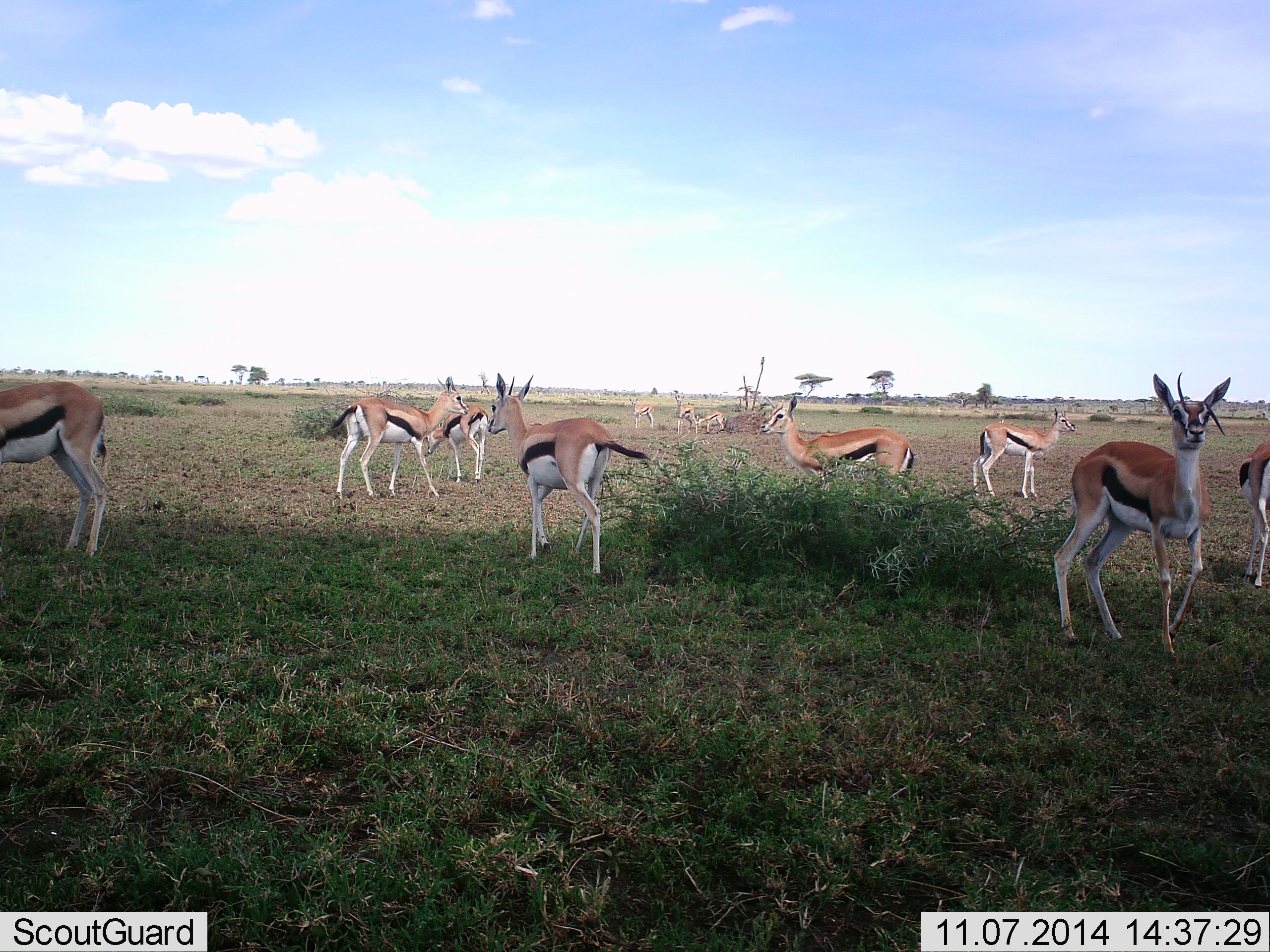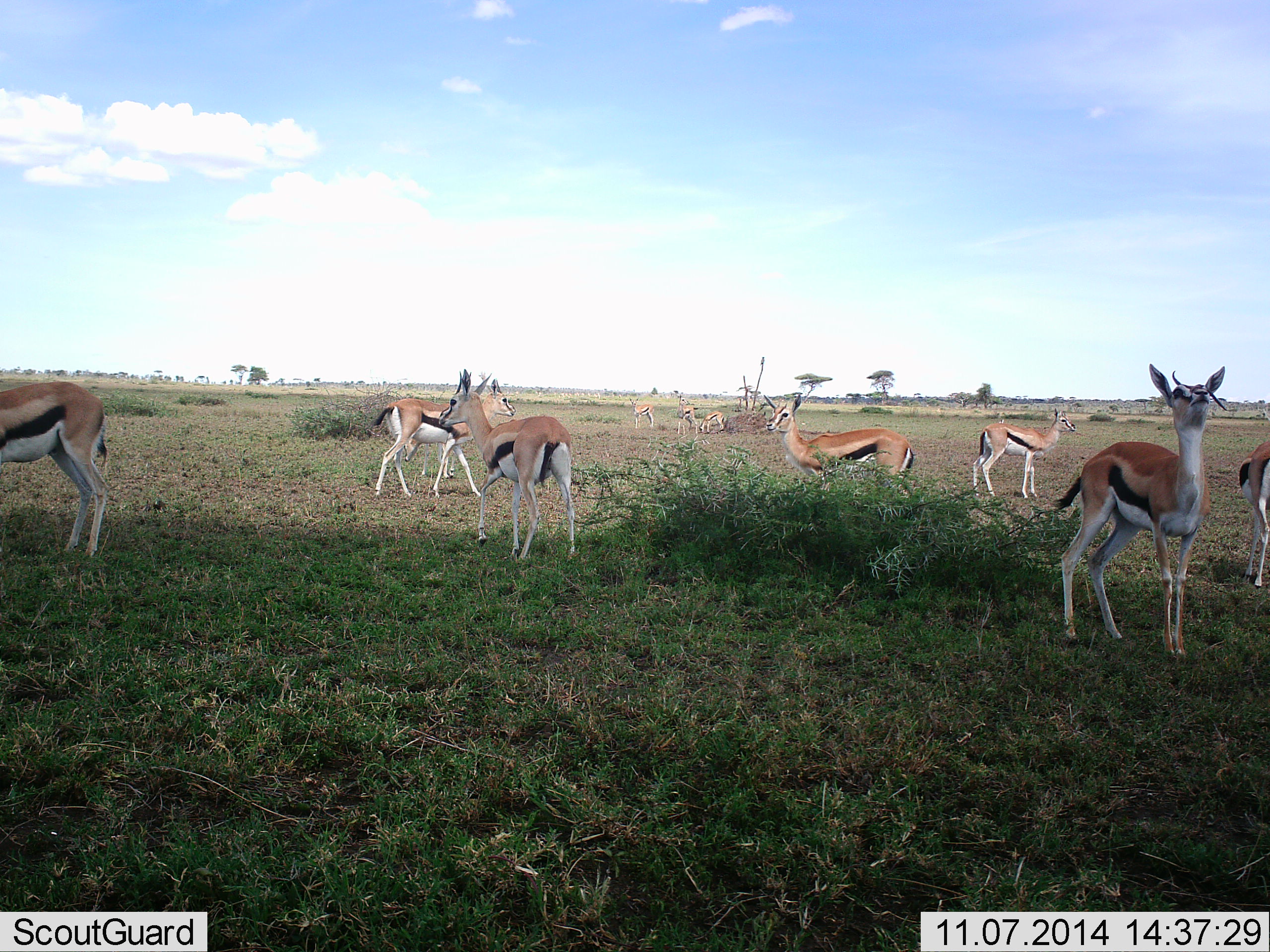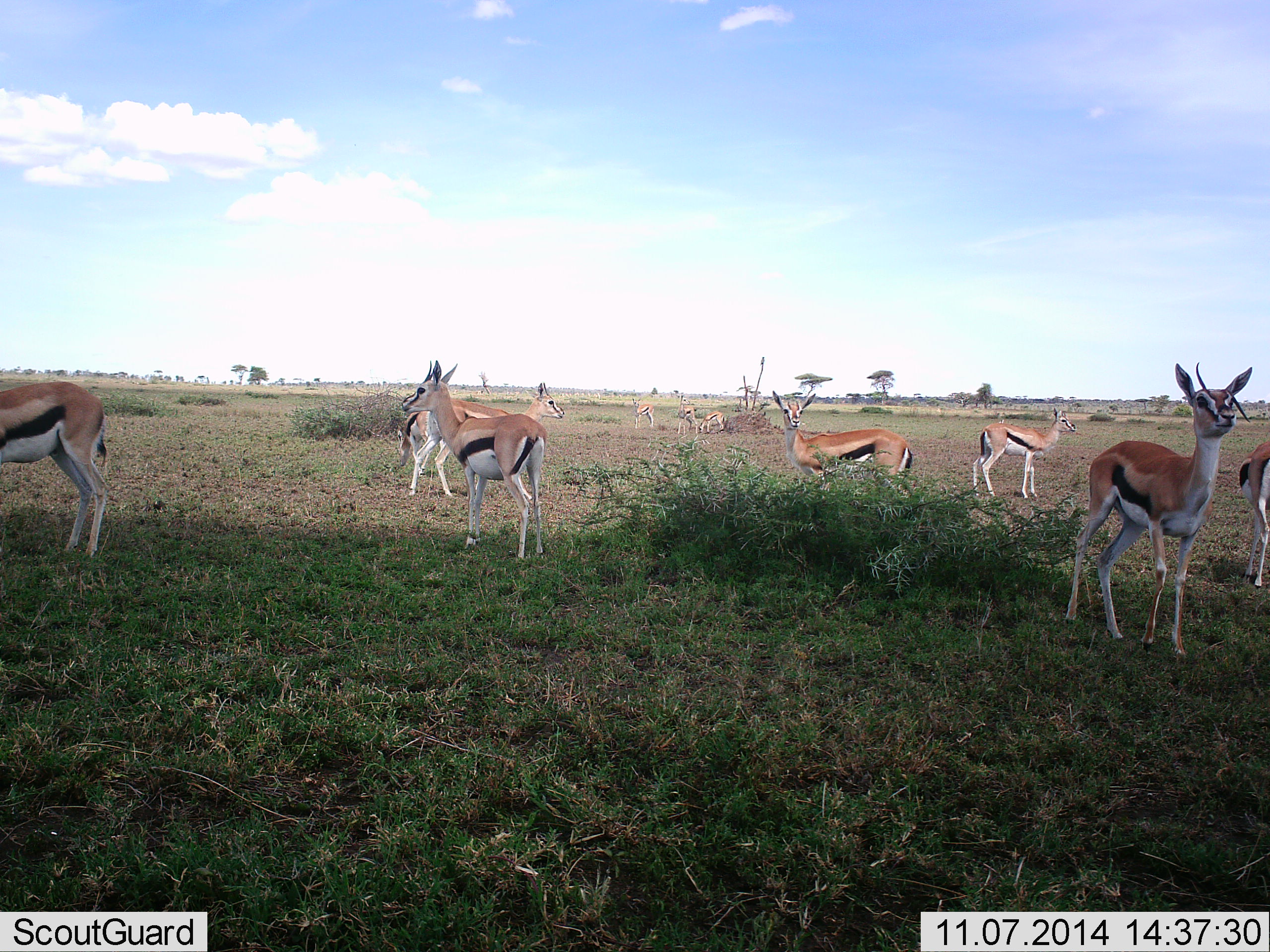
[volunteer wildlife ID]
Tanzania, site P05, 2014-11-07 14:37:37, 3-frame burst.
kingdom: Animalia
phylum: Chordata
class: Mammalia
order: Artiodactyla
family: Bovidae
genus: Eudorcas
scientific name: Eudorcas thomsonii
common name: thomson's gazelle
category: gazellethomsons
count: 10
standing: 100%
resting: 0%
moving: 70%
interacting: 0%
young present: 0%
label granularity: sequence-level